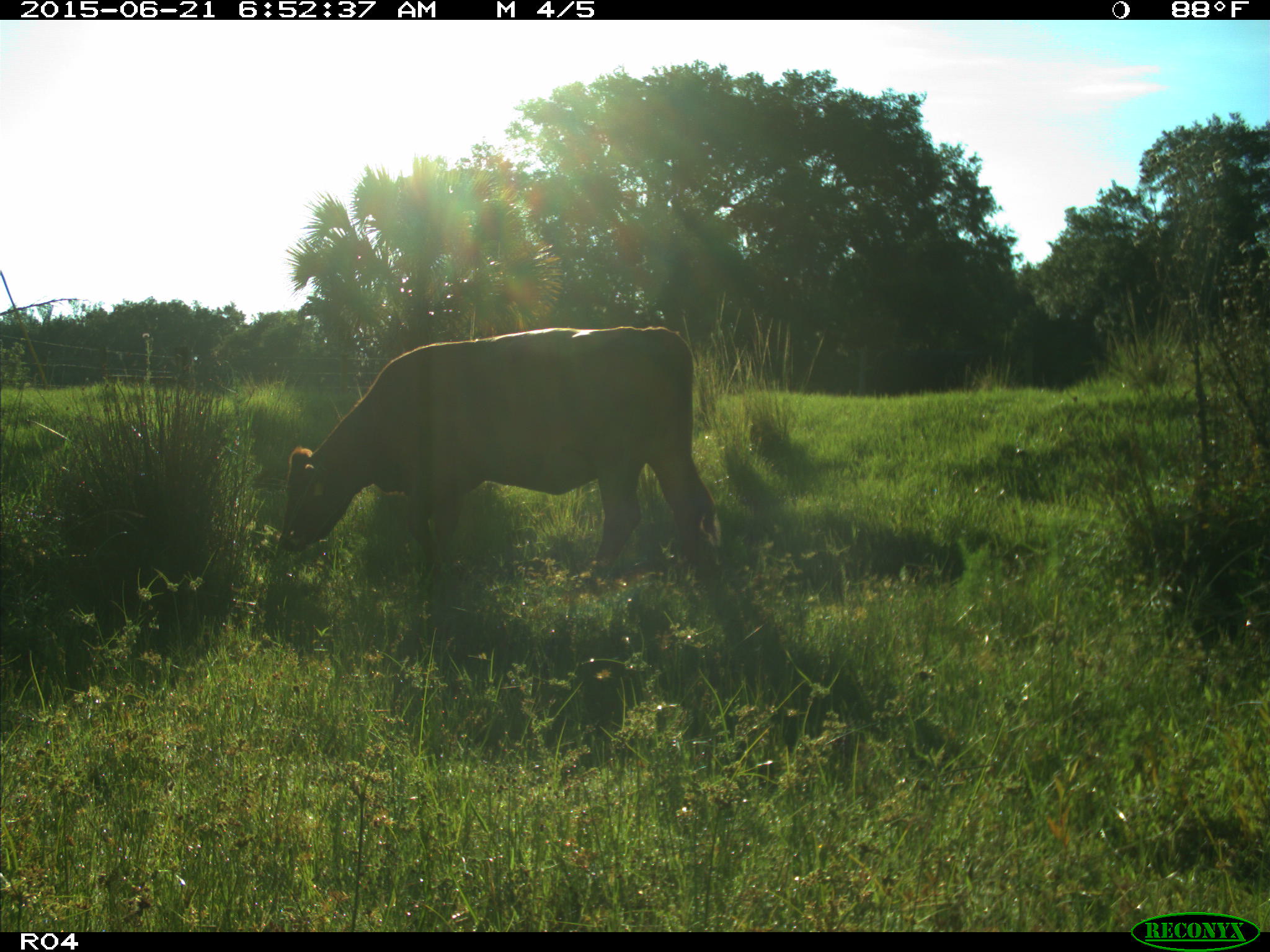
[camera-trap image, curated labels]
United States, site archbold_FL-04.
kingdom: Animalia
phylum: Chordata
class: Mammalia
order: Artiodactyla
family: Bovidae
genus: Bos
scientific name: Bos taurus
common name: domestic cow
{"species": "Bos taurus (domestic cow)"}